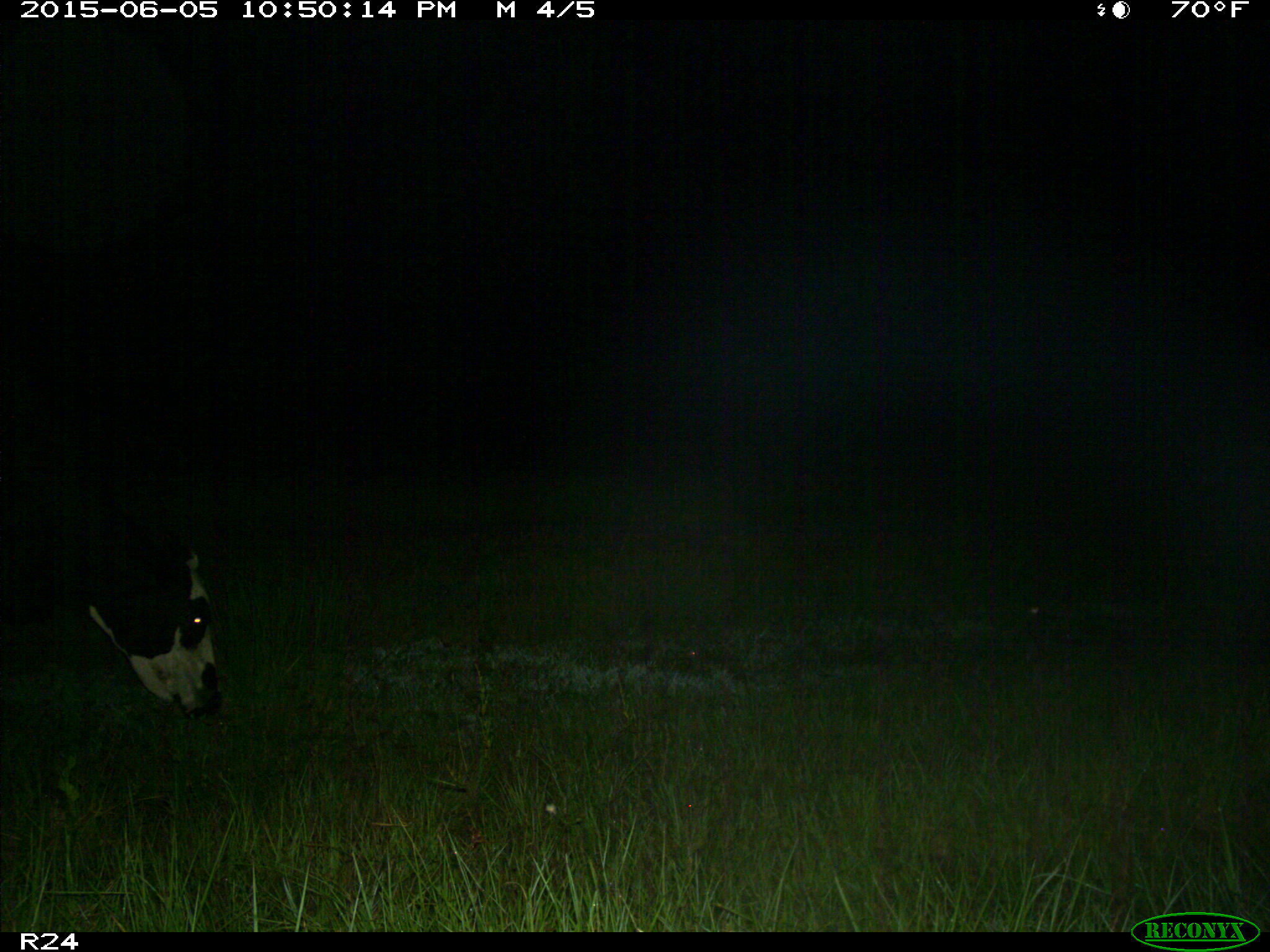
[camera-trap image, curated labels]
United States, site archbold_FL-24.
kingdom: Animalia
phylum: Chordata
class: Mammalia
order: Artiodactyla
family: Bovidae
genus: Bos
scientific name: Bos taurus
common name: domestic cow